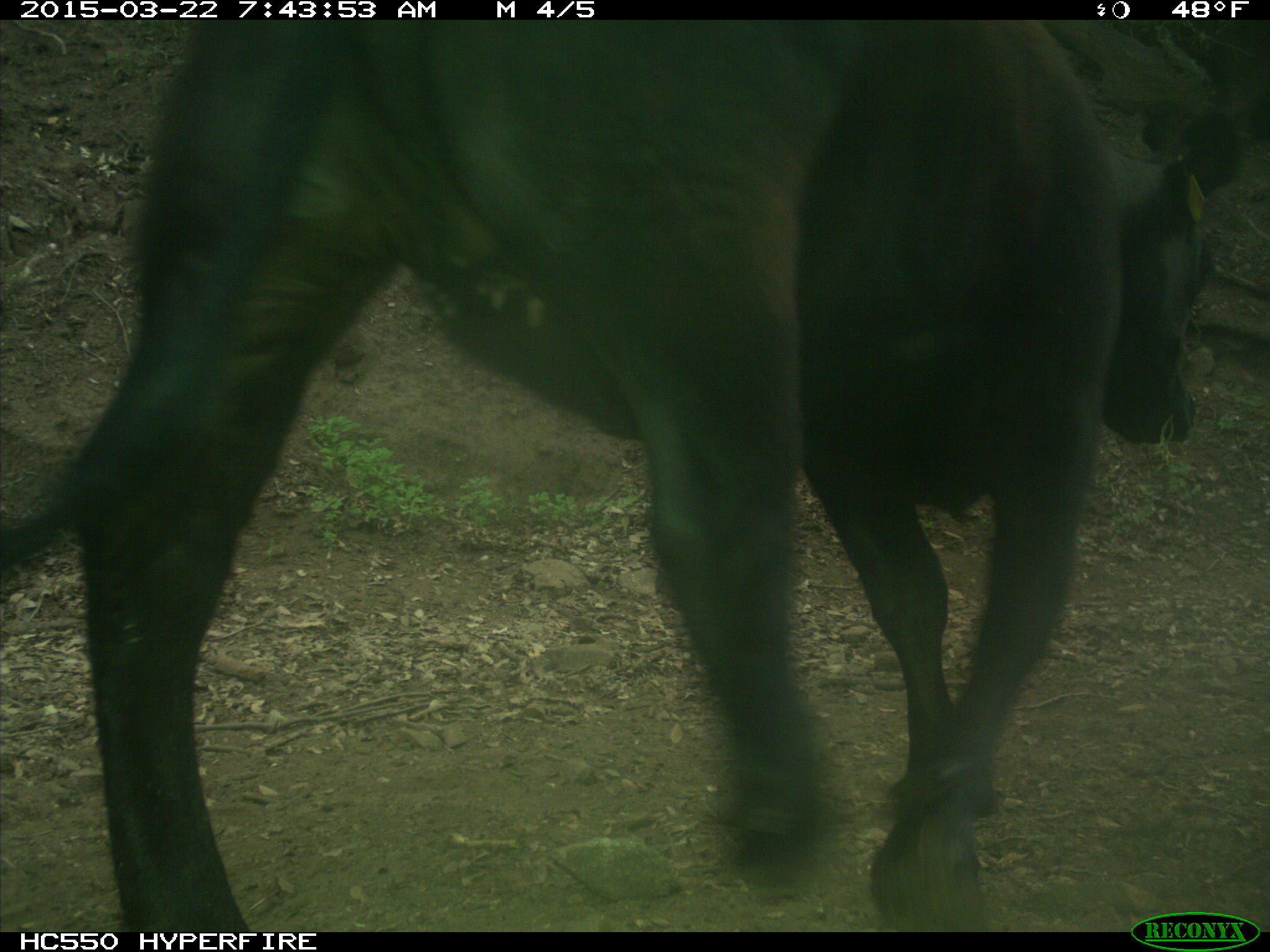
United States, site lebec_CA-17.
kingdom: Animalia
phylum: Chordata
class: Mammalia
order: Artiodactyla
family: Bovidae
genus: Bos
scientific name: Bos taurus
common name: domestic cow